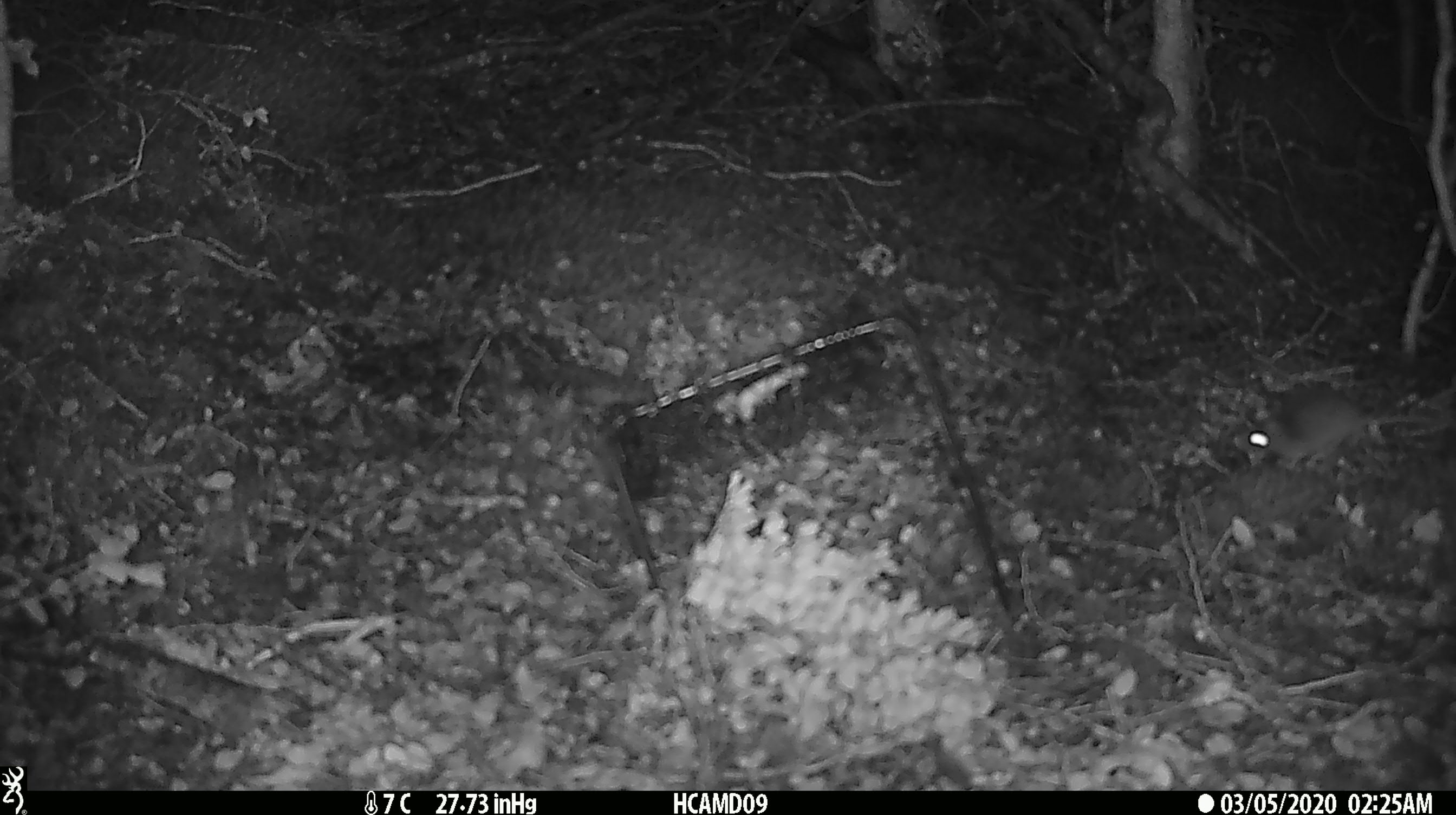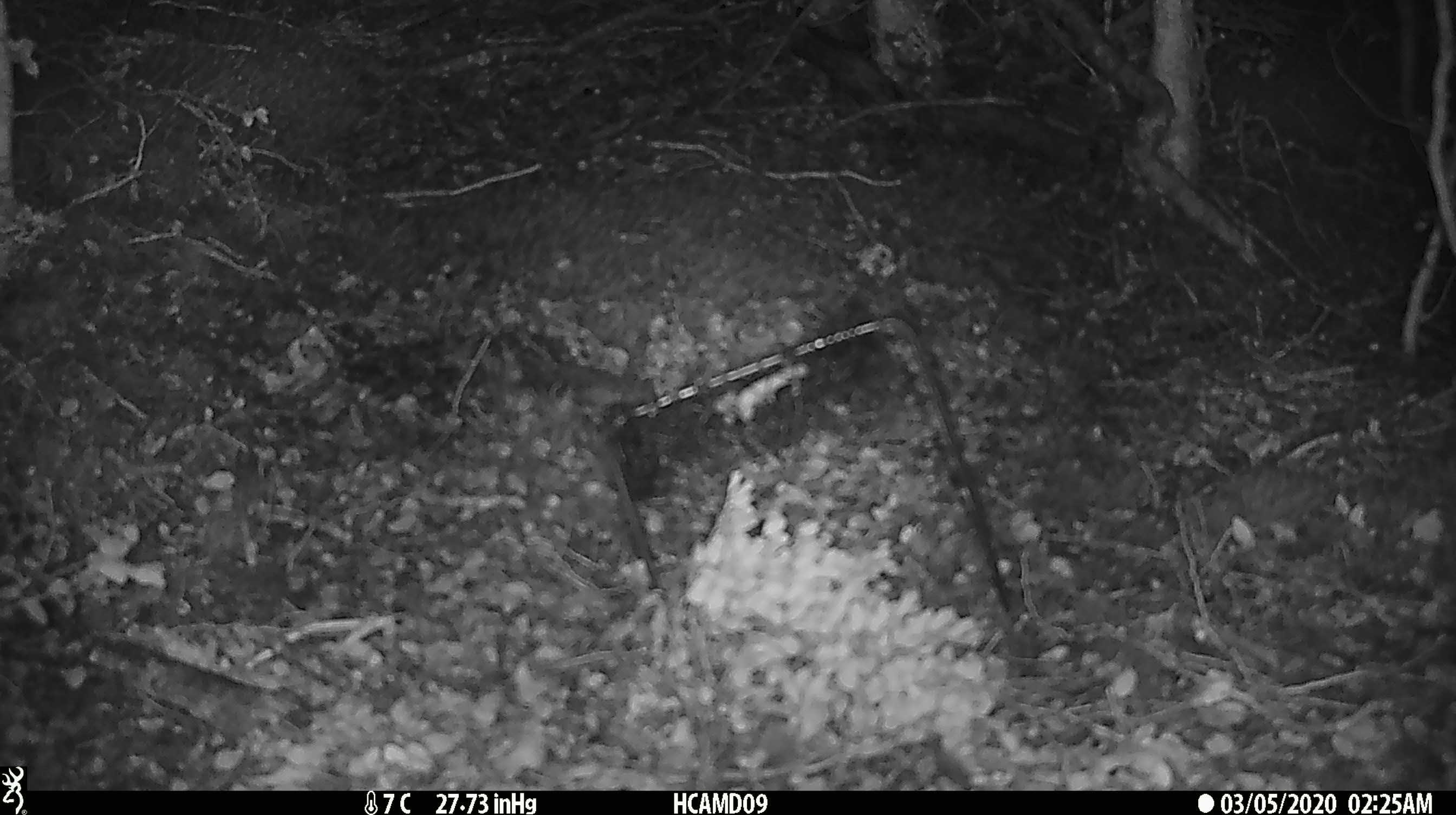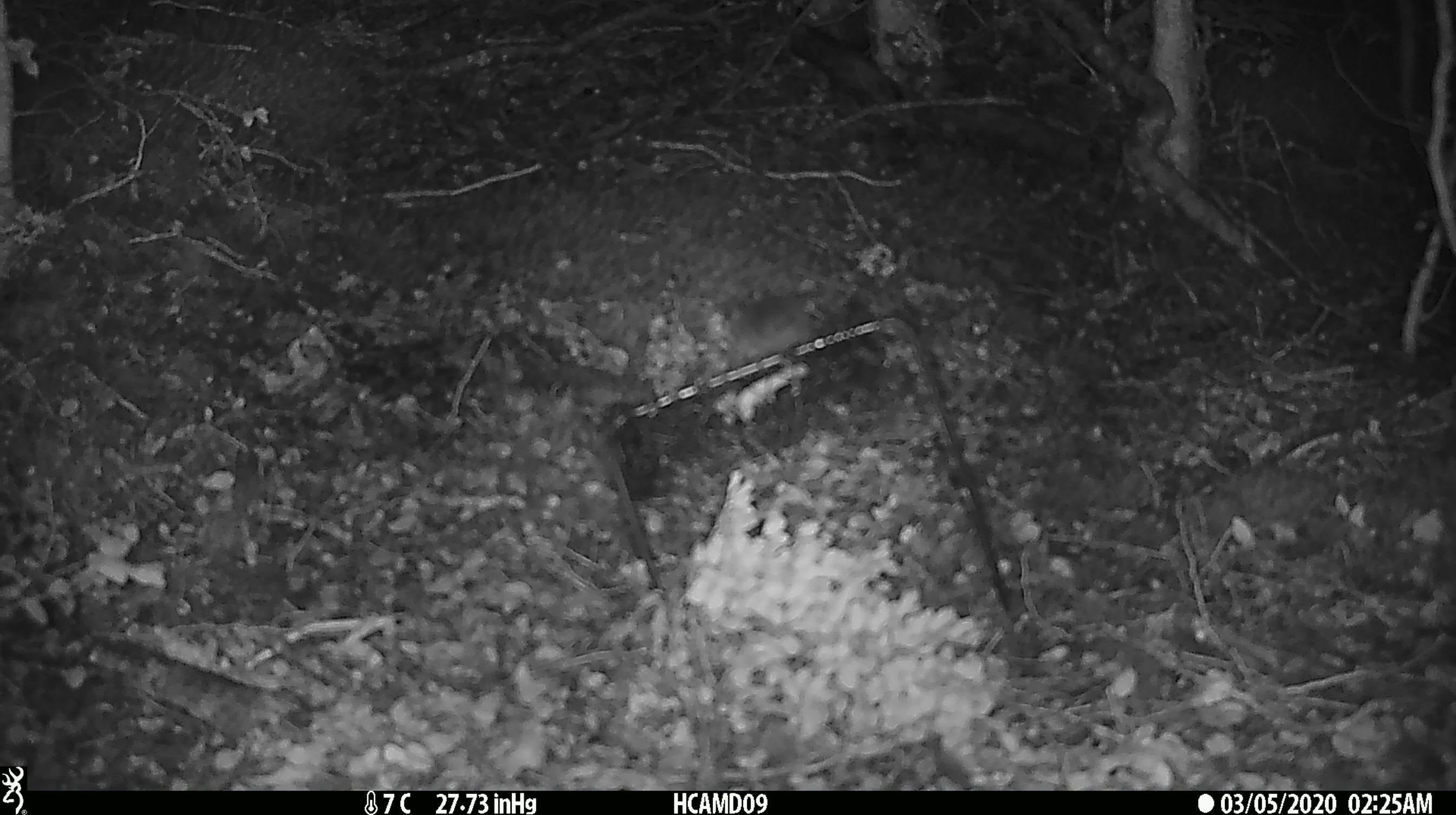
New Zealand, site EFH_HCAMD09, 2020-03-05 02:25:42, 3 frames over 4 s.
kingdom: Animalia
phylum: Chordata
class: Mammalia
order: Rodentia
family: Muridae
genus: Mus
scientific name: Mus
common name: mouse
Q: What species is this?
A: Mouse (Mus).